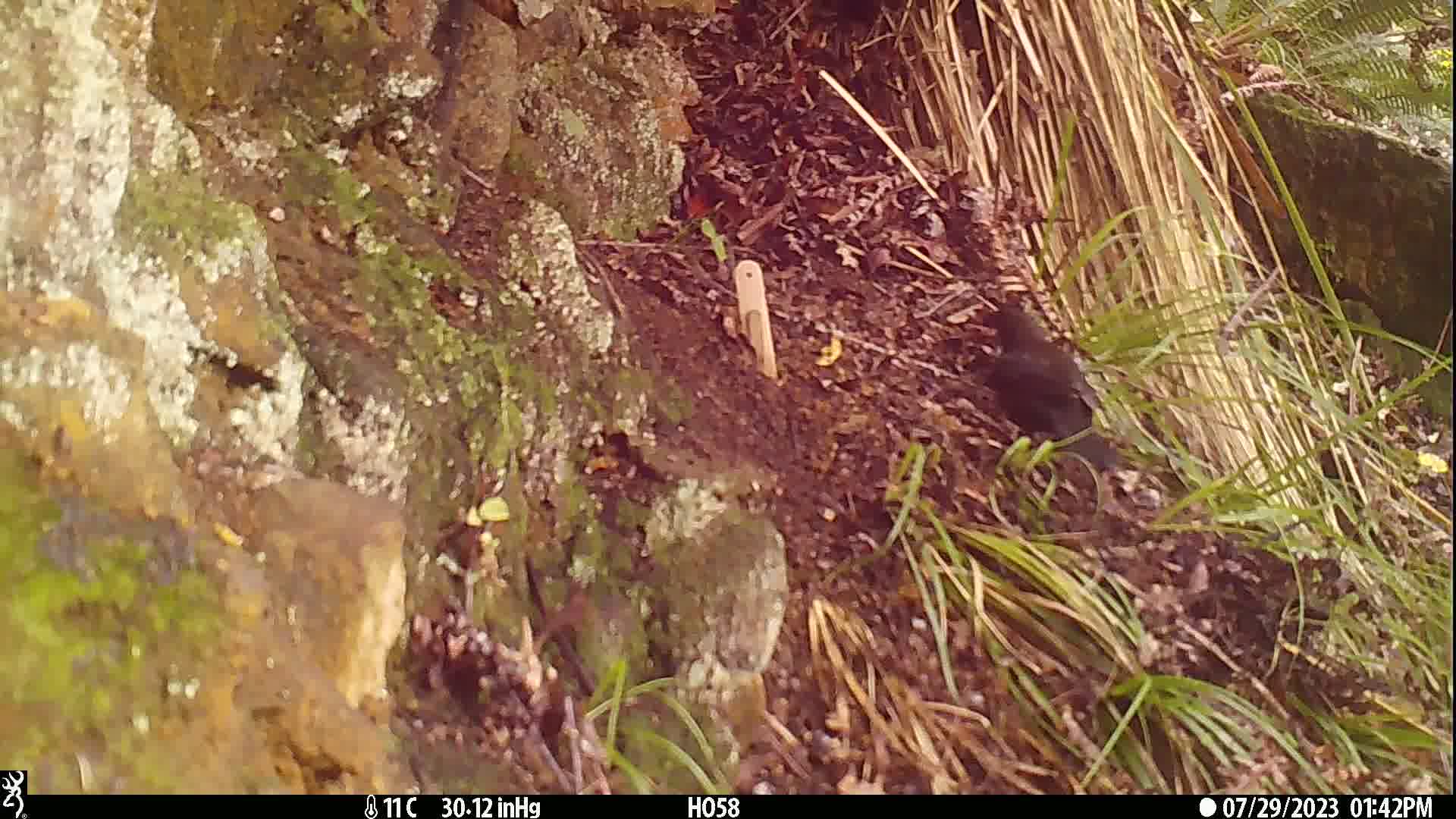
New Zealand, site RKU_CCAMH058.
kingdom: Animalia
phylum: Chordata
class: Aves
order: Passeriformes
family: Turdidae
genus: Turdus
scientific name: Turdus merula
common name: eurasian blackbird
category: blackbird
Blackbird (eurasian blackbird) (Turdus merula).